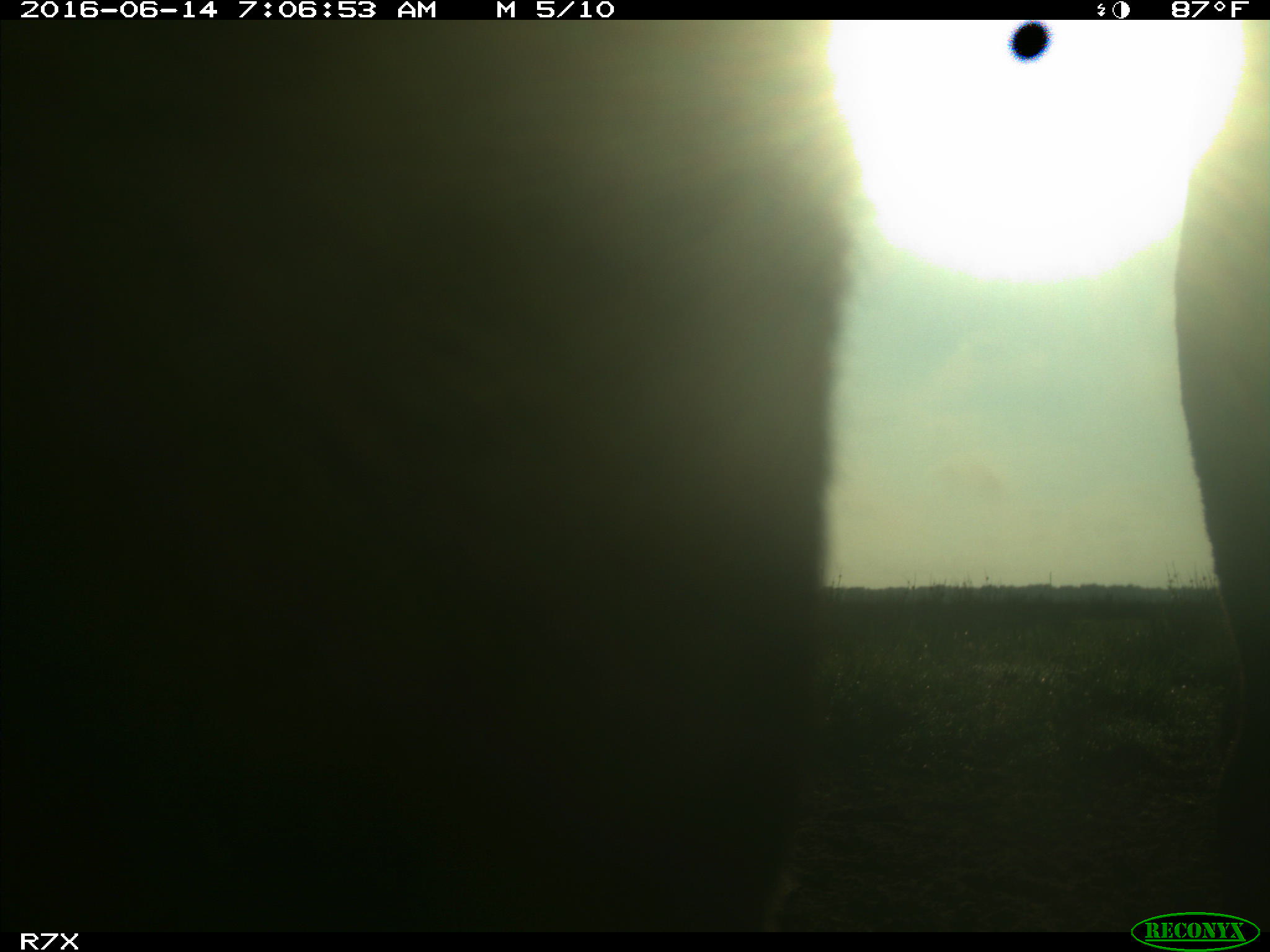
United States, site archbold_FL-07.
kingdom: Animalia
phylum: Chordata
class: Mammalia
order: Artiodactyla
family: Bovidae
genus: Bos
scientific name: Bos taurus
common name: domestic cow